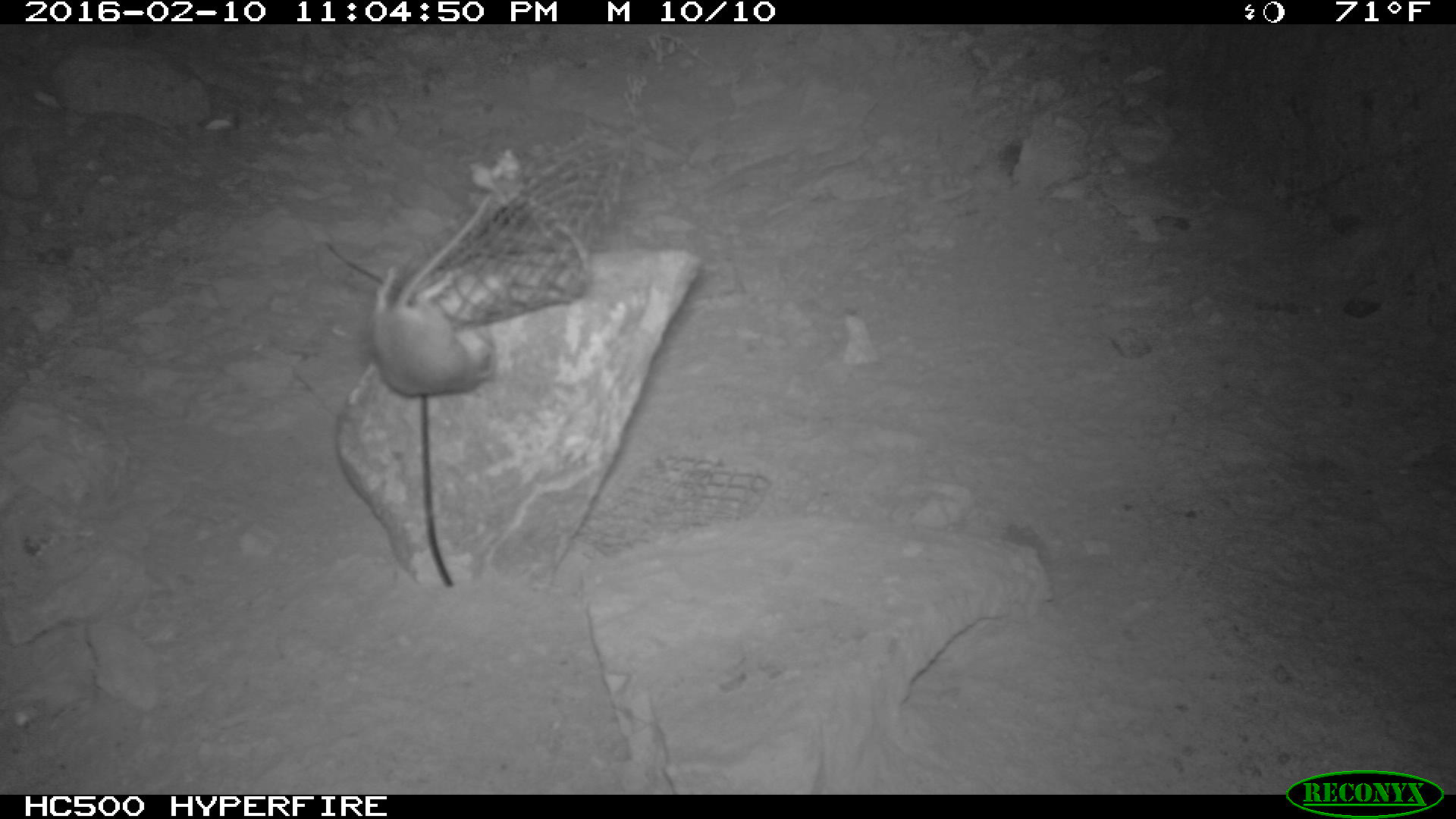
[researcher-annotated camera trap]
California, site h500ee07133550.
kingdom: Animalia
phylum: Chordata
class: Mammalia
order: Rodentia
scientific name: Rodentia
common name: rodent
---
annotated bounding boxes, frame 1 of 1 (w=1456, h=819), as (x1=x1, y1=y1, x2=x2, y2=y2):
rodent: (x1=369, y1=196, x2=496, y2=397)